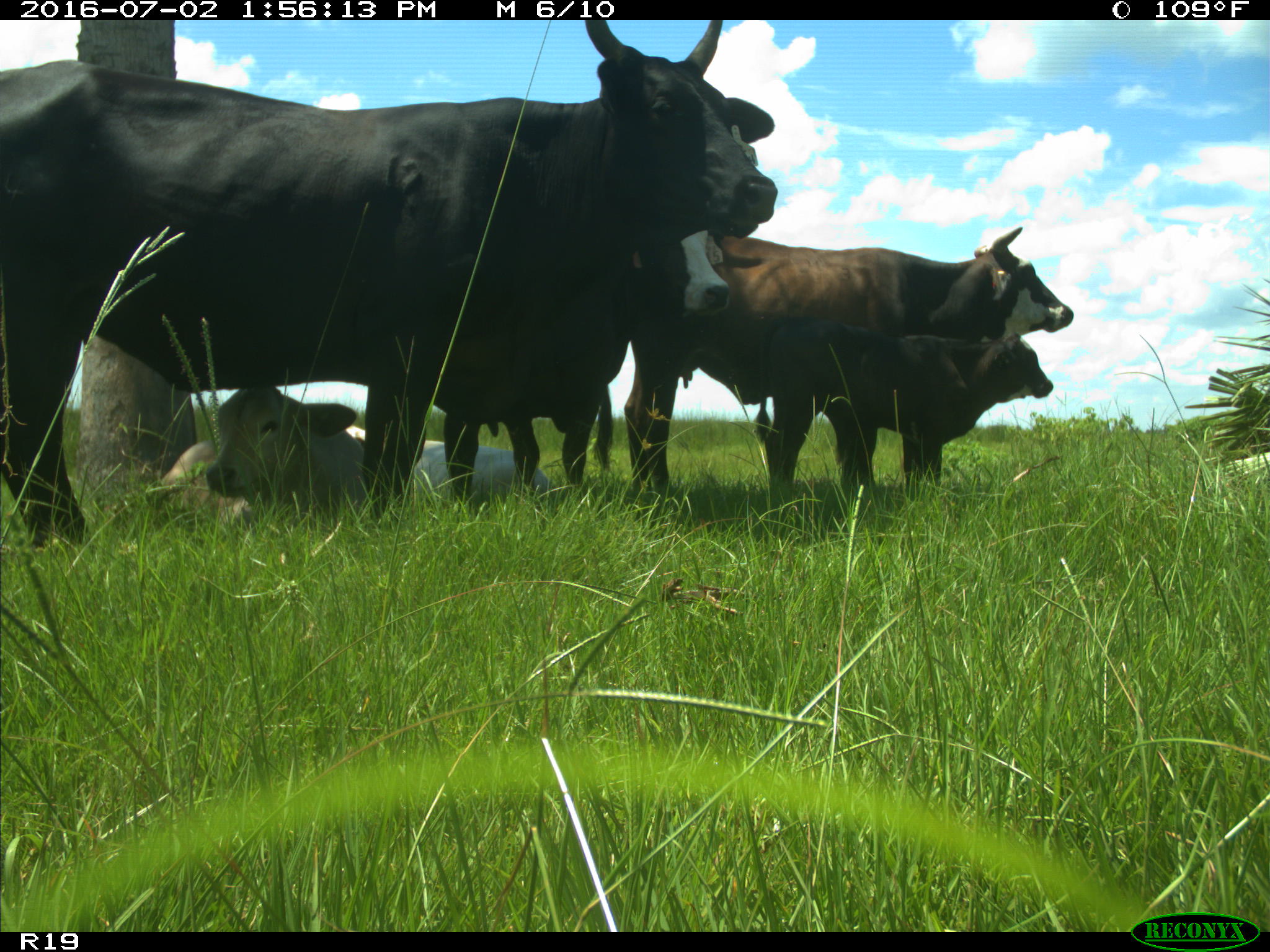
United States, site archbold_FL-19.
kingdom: Animalia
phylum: Chordata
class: Mammalia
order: Artiodactyla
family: Bovidae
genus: Bos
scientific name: Bos taurus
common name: domestic cow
Bos taurus (domestic cow).